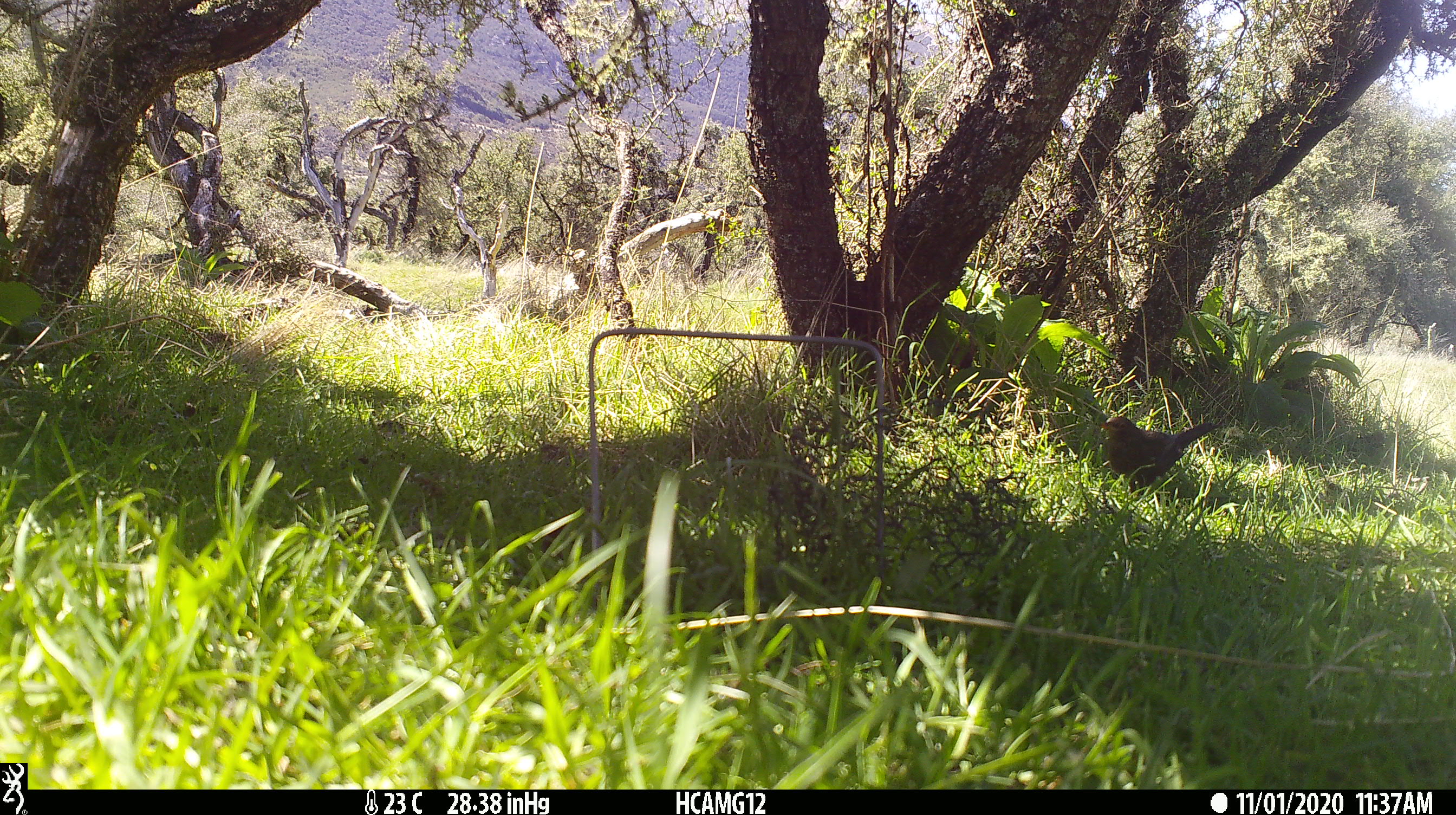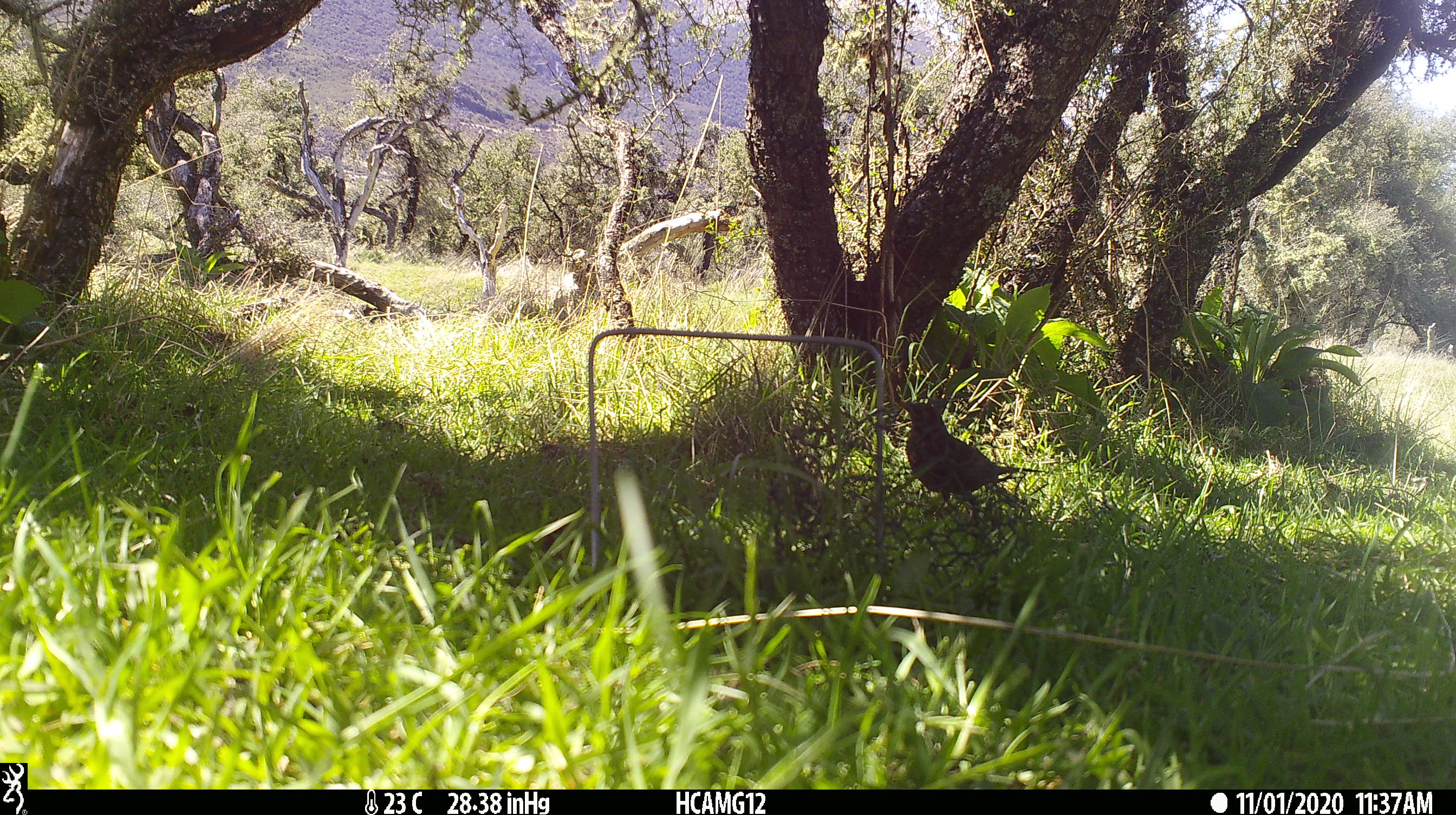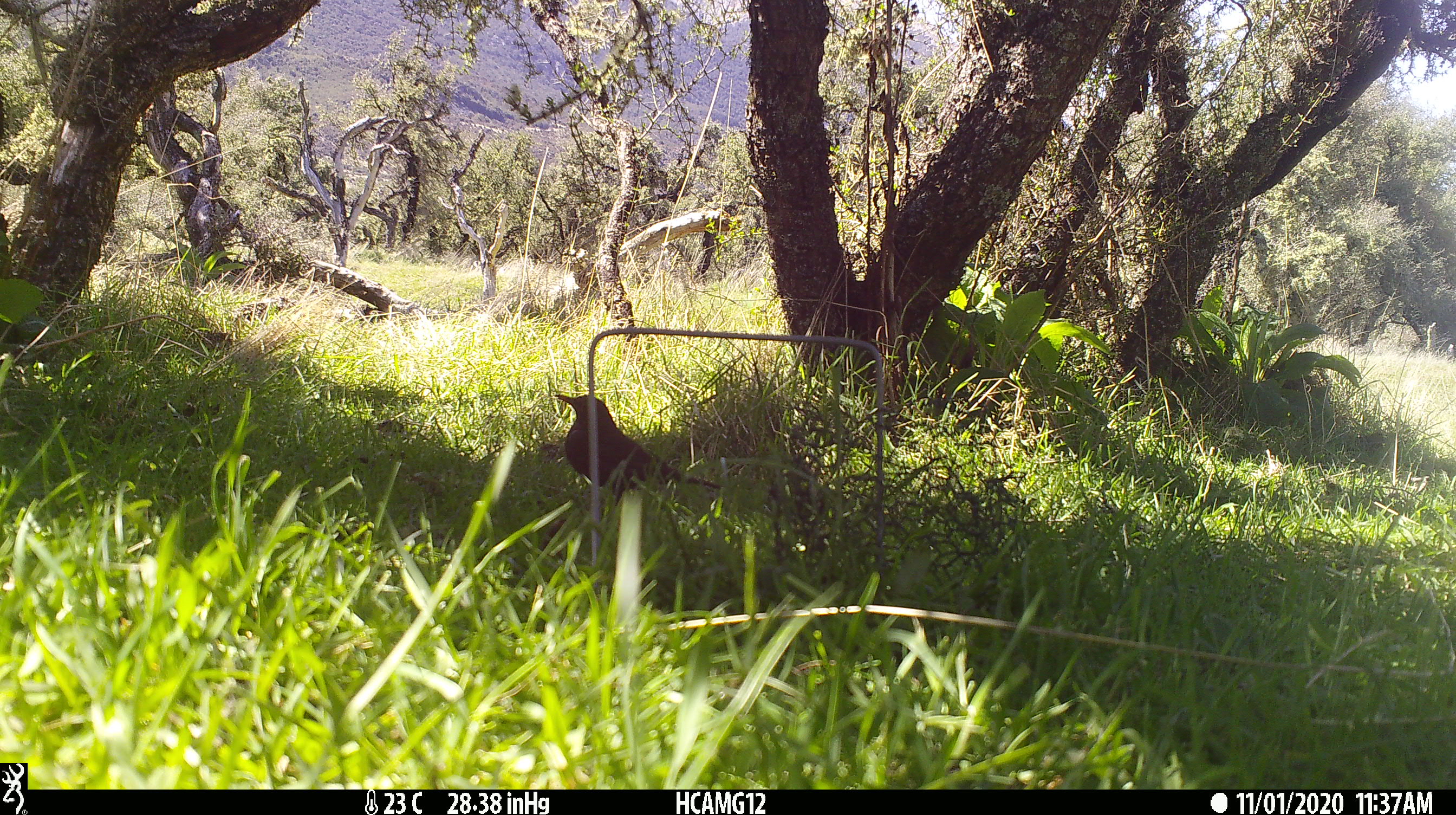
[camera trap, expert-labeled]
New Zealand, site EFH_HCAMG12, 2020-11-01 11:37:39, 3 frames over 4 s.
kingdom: Animalia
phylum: Chordata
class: Aves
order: Passeriformes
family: Turdidae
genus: Turdus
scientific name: Turdus philomelos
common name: song thrush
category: thrush